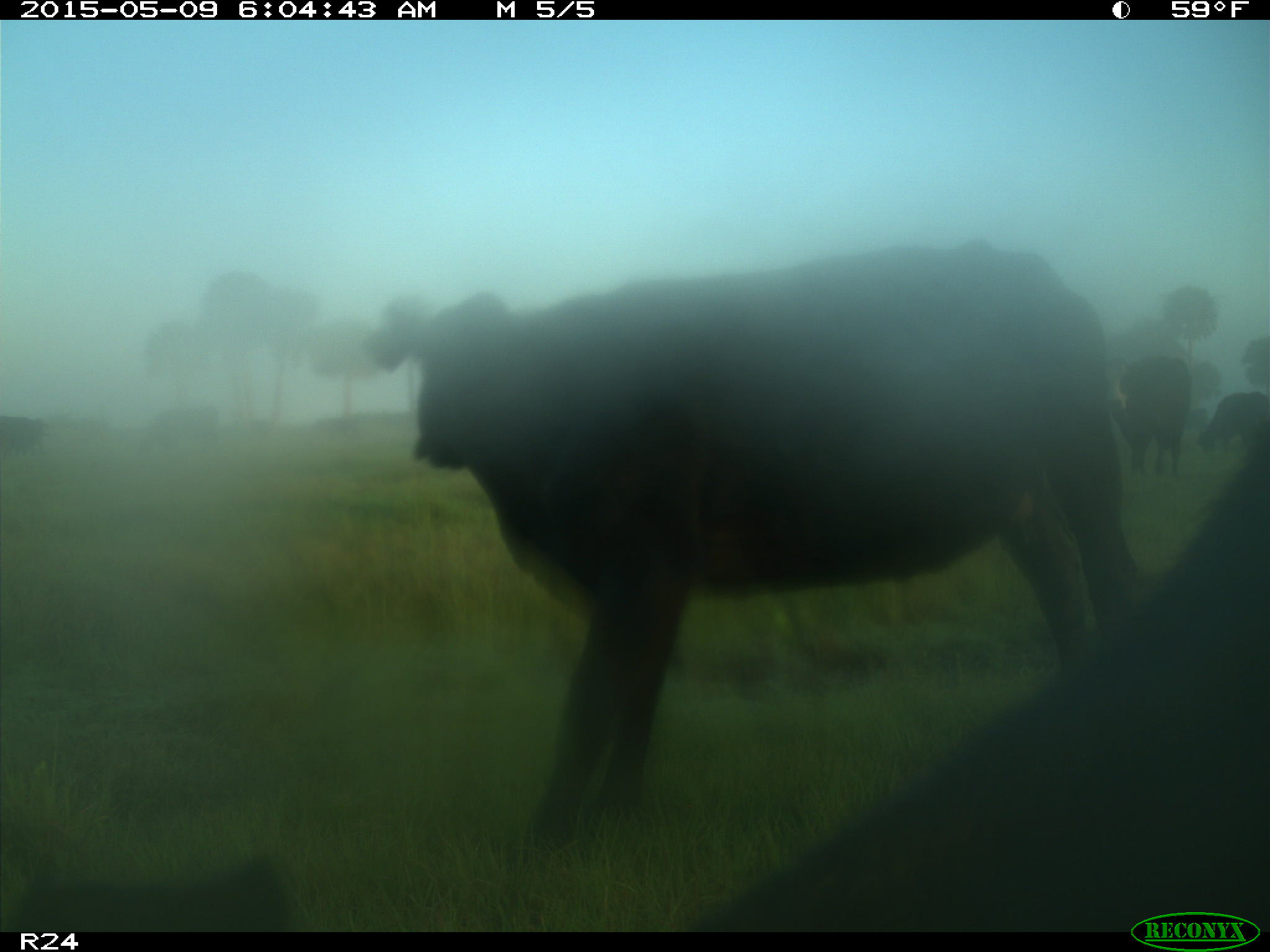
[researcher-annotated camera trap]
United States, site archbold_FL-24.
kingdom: Animalia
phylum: Chordata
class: Mammalia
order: Artiodactyla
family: Bovidae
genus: Bos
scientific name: Bos taurus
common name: domestic cow